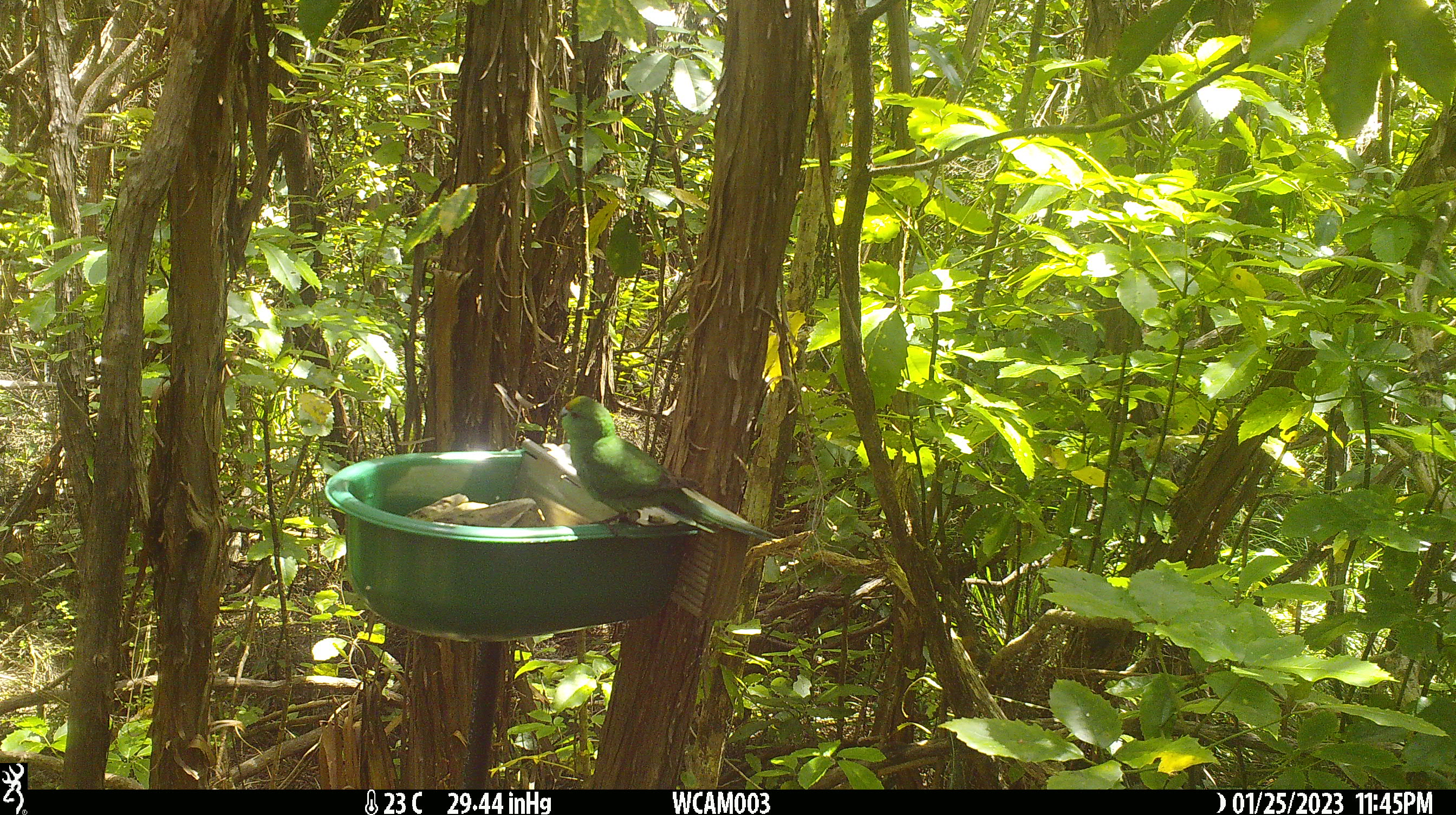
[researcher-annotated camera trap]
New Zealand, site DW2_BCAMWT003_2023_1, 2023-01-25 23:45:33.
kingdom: Animalia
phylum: Chordata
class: Aves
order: Psittaciformes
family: Psittaculidae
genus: Cyanoramphus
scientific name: Cyanoramphus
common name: parakeet